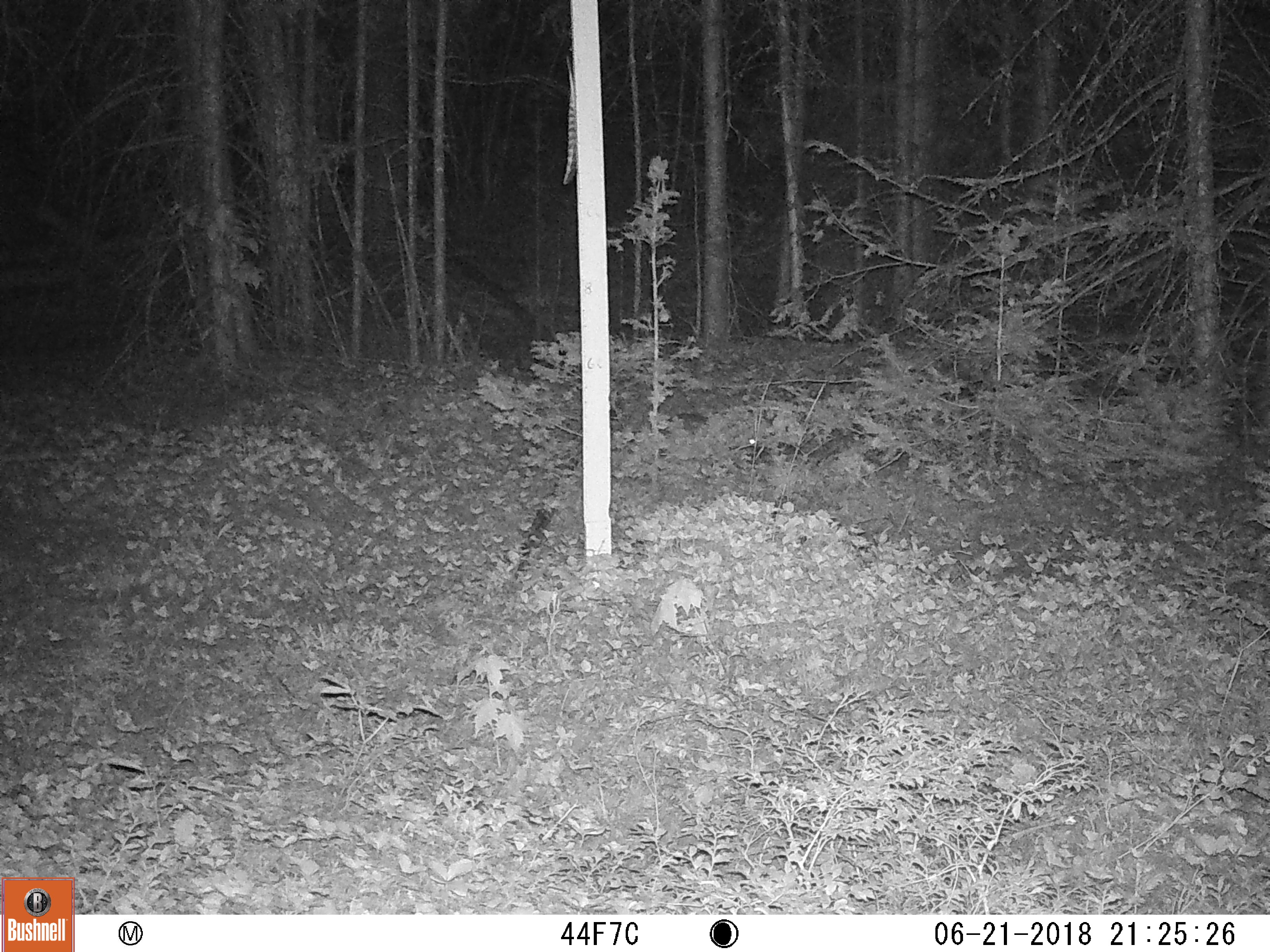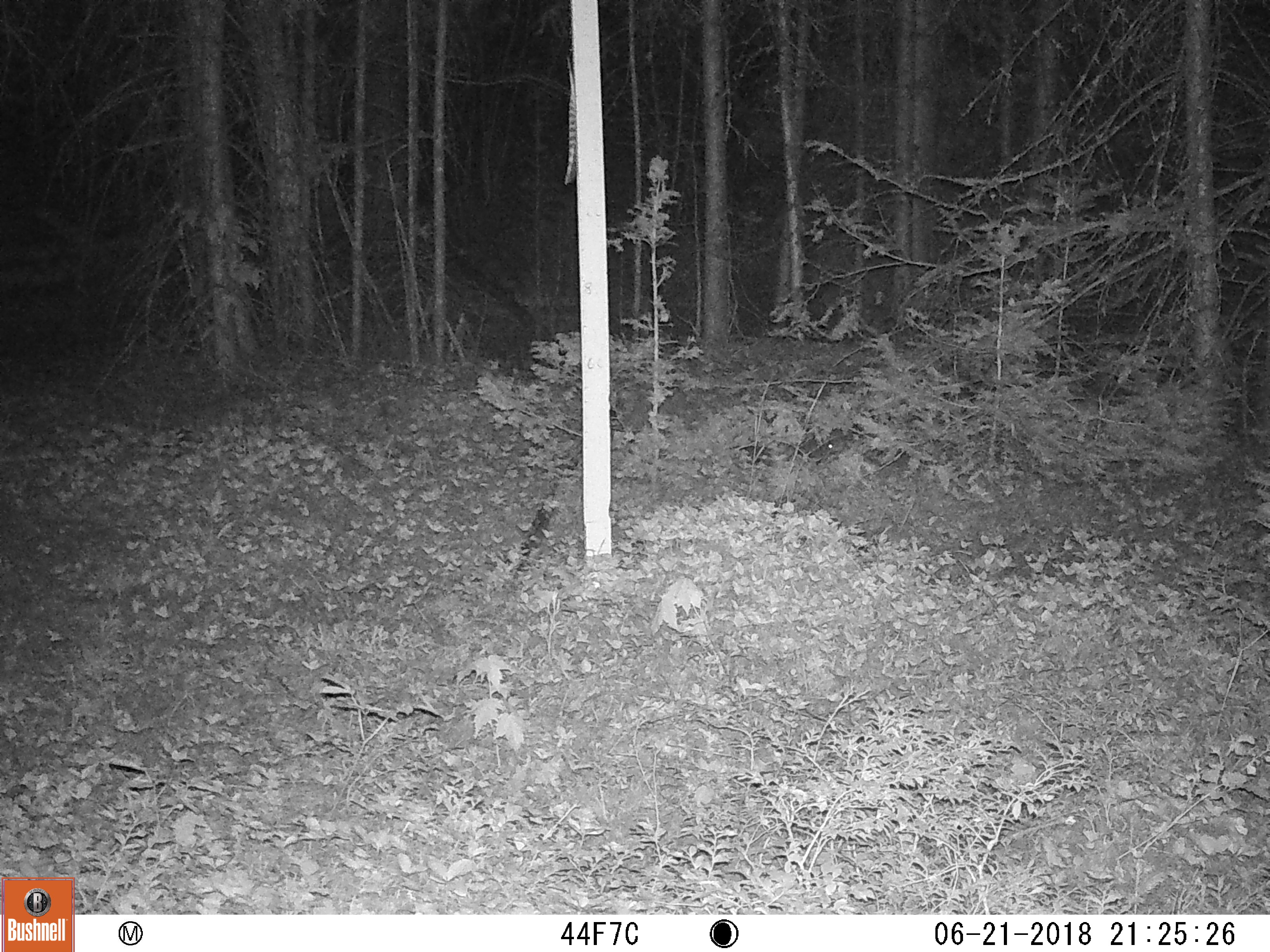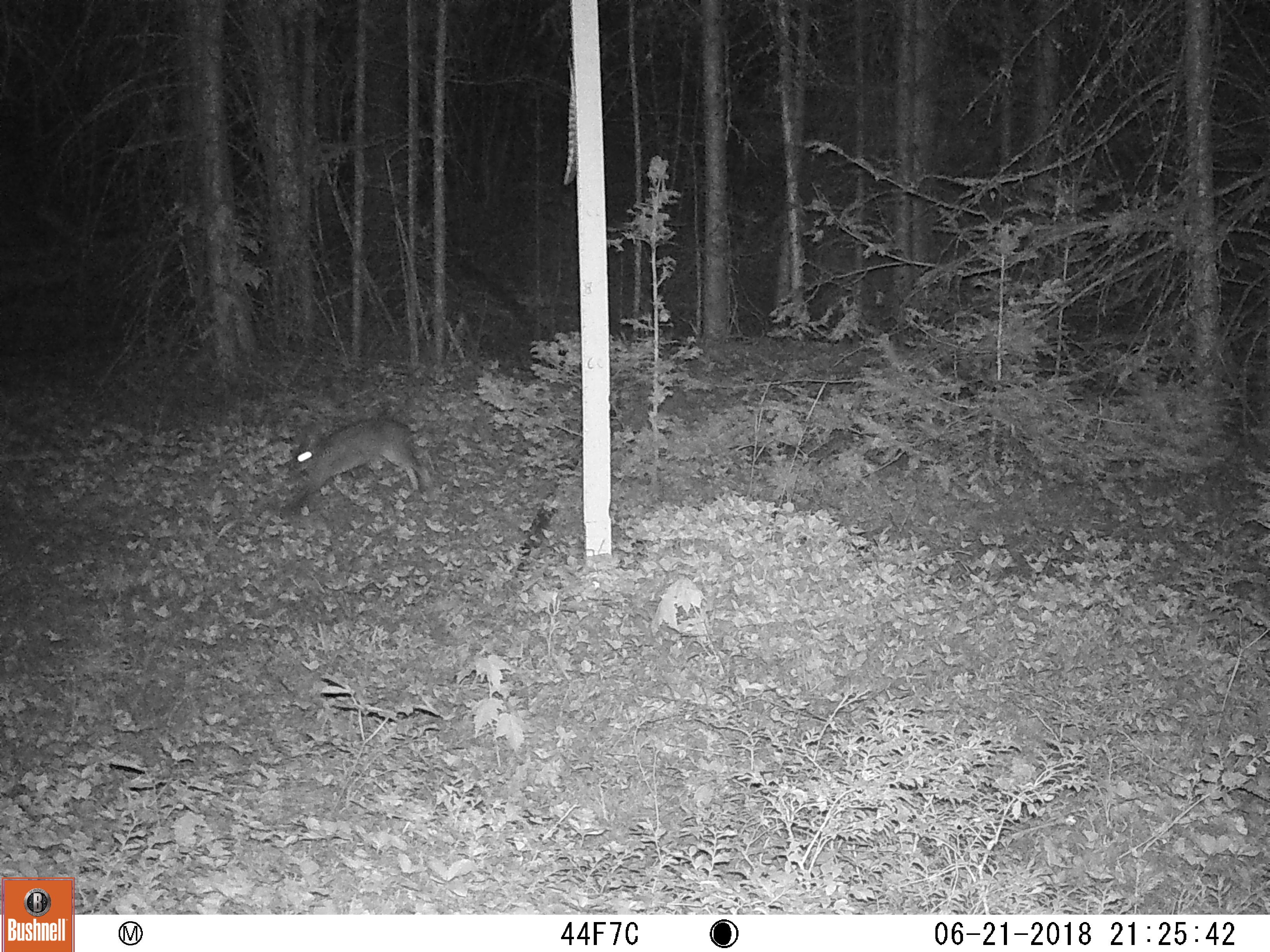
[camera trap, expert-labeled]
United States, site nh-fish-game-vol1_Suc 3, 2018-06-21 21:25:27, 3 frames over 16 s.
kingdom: Animalia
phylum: Chordata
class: Mammalia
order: Lagomorpha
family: Leporidae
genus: Lepus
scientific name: Lepus americanus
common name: snowshoe hare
Snowshoe hare (Lepus americanus).